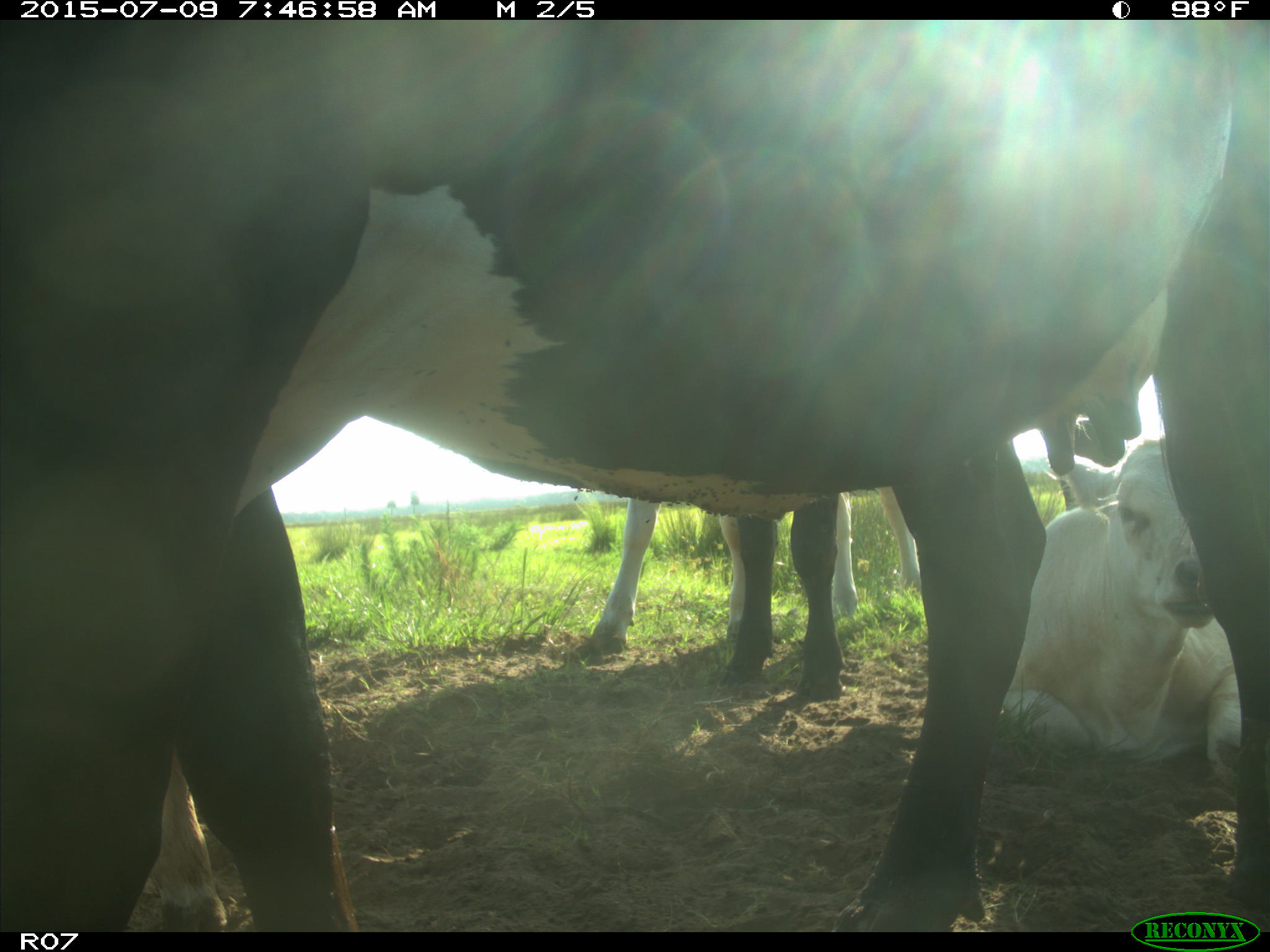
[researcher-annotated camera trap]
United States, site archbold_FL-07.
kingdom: Animalia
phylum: Chordata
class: Mammalia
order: Artiodactyla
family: Bovidae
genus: Bos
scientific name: Bos taurus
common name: domestic cow